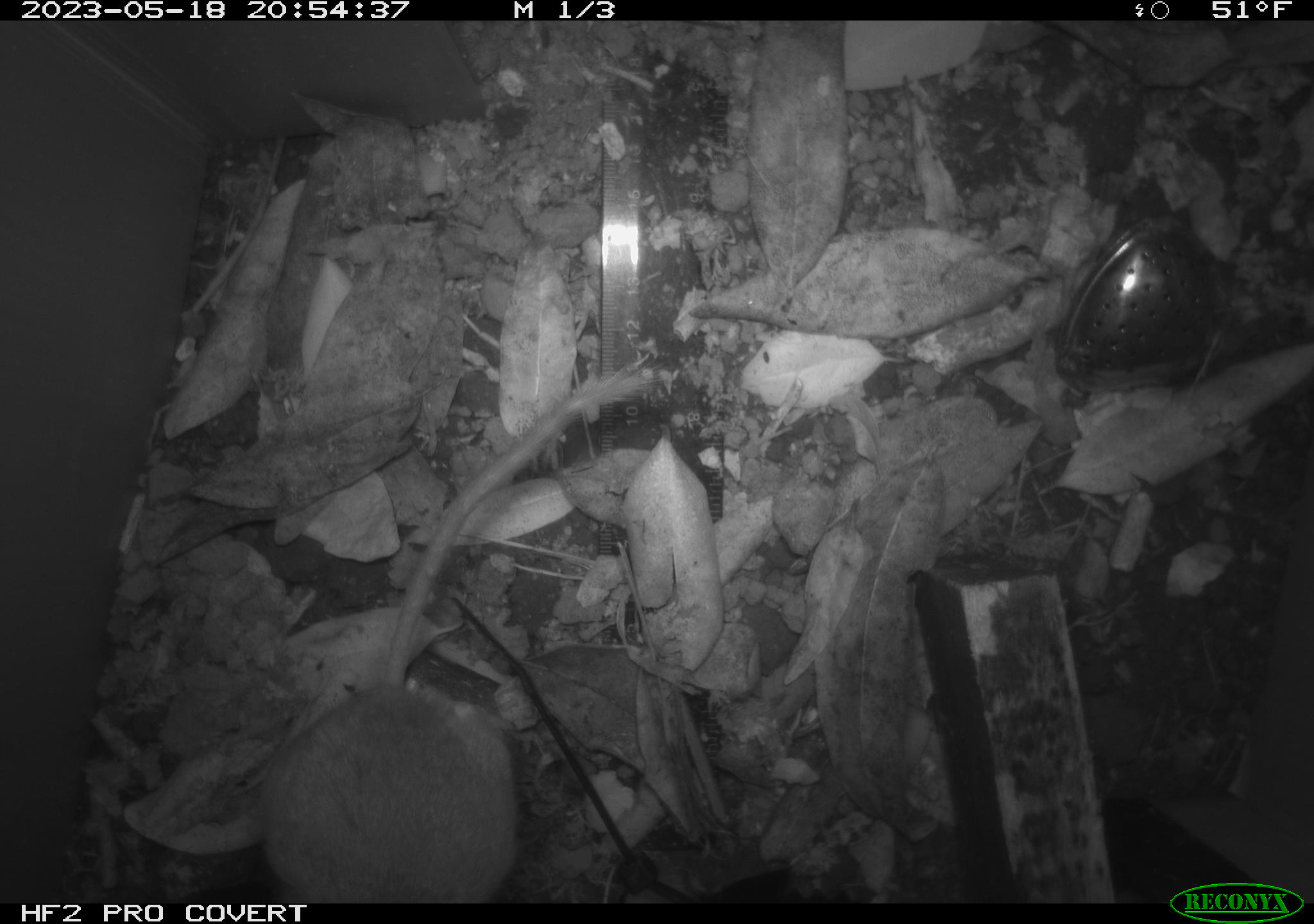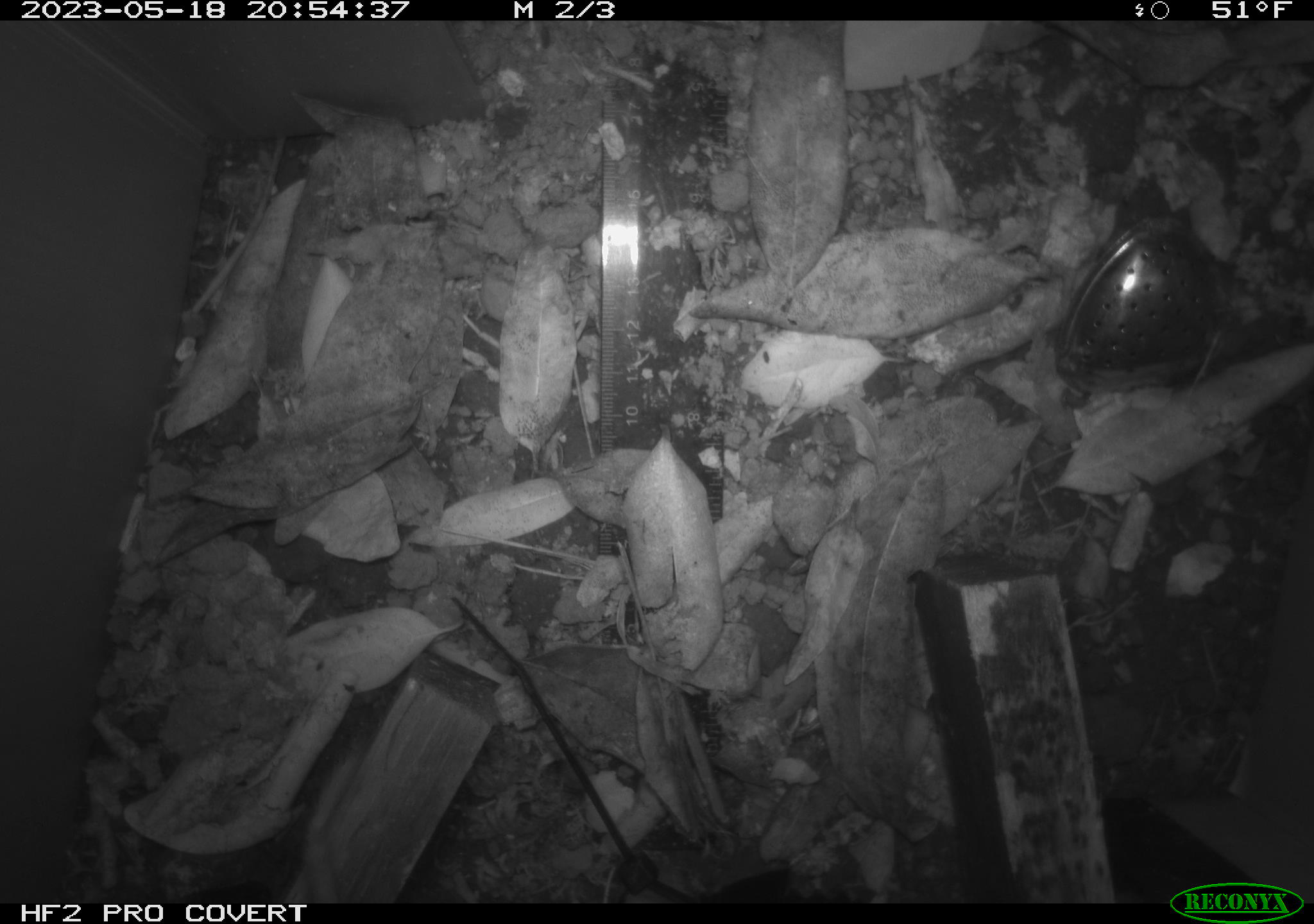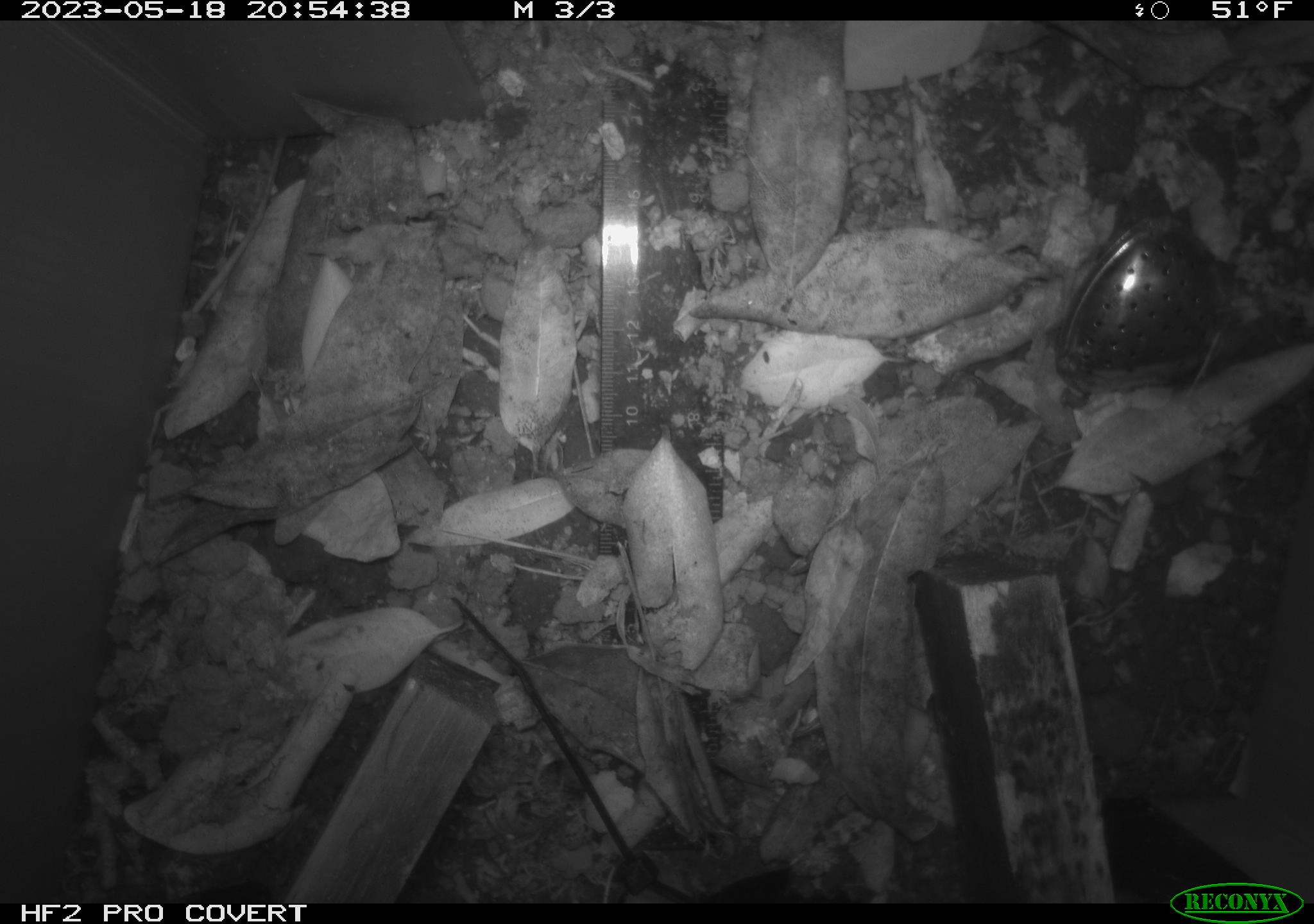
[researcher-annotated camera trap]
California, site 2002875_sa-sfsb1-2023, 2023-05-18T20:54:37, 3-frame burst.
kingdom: Animalia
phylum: Chordata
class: Mammalia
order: Rodentia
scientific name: Rodentia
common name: mouse species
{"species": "mouse species (Rodentia)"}